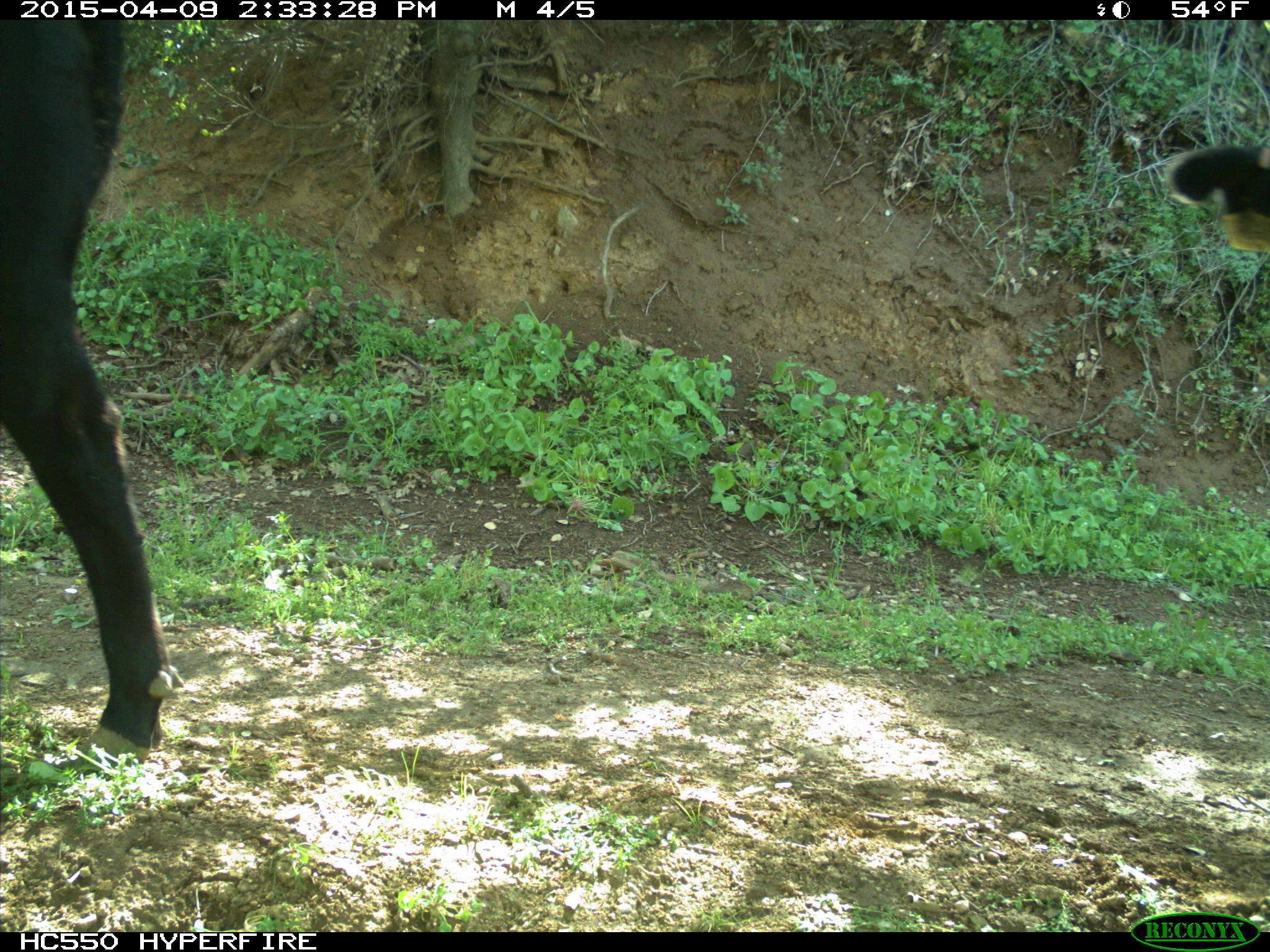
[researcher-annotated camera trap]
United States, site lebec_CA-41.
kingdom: Animalia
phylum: Chordata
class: Mammalia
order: Artiodactyla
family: Bovidae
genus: Bos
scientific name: Bos taurus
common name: domestic cow